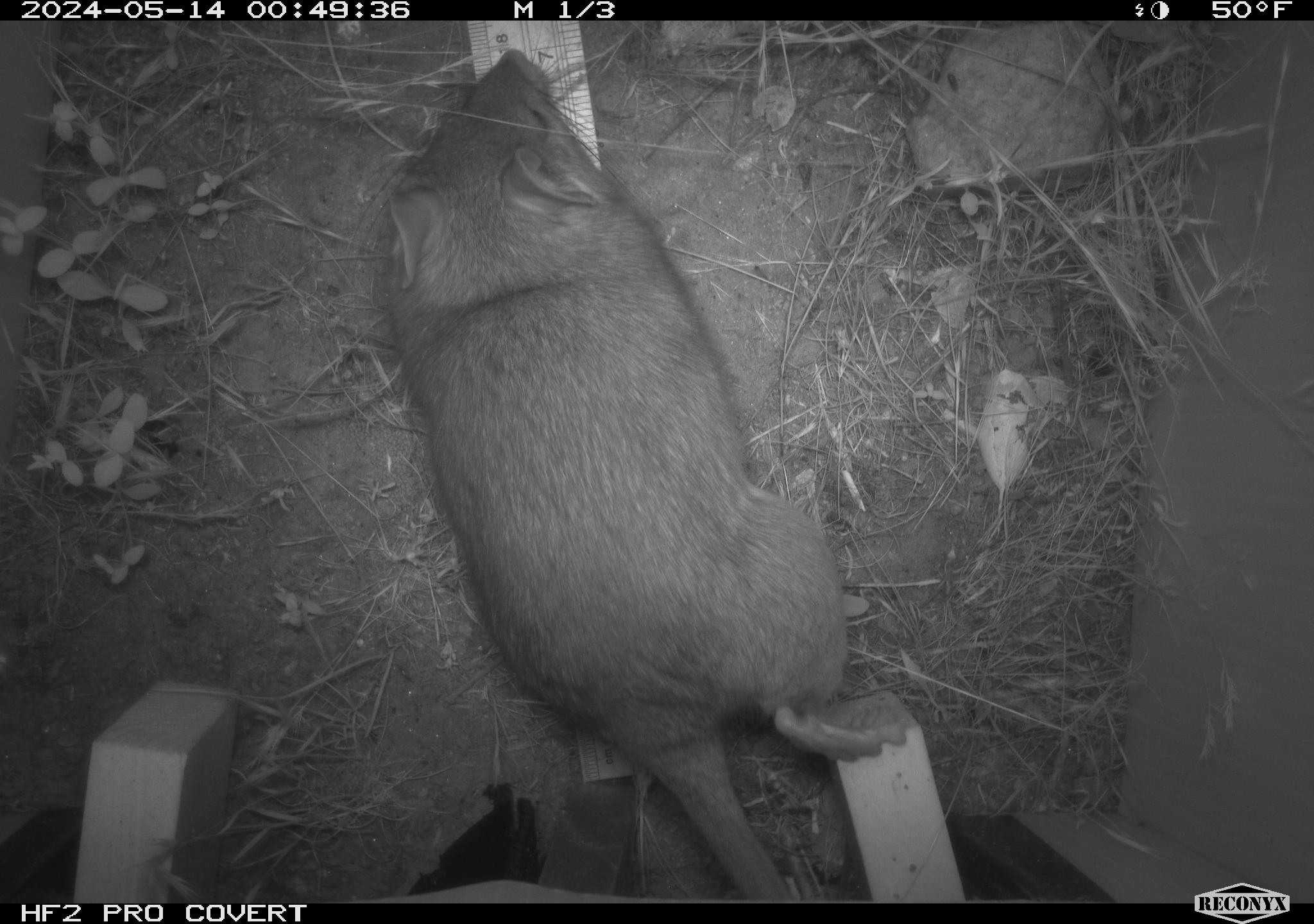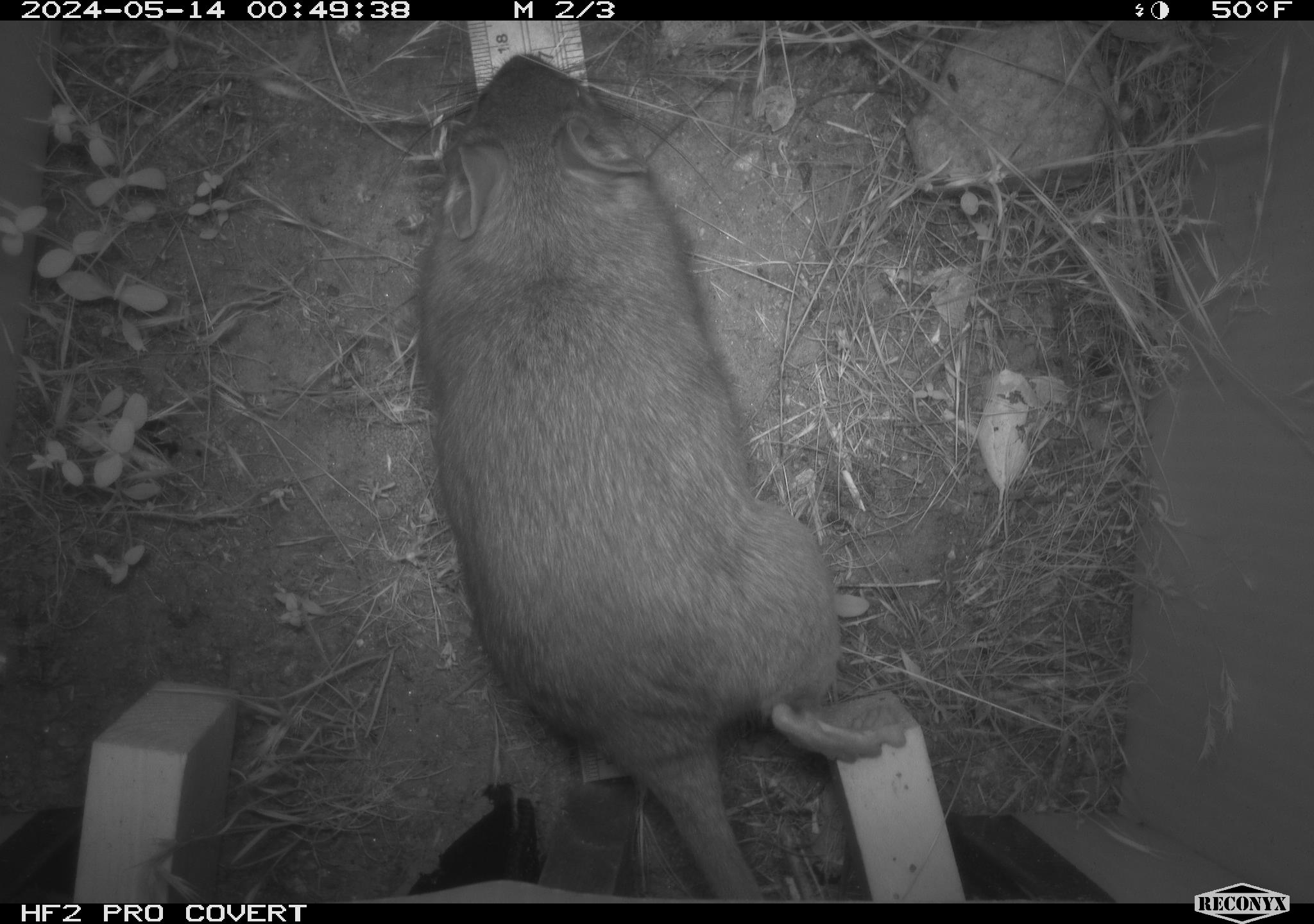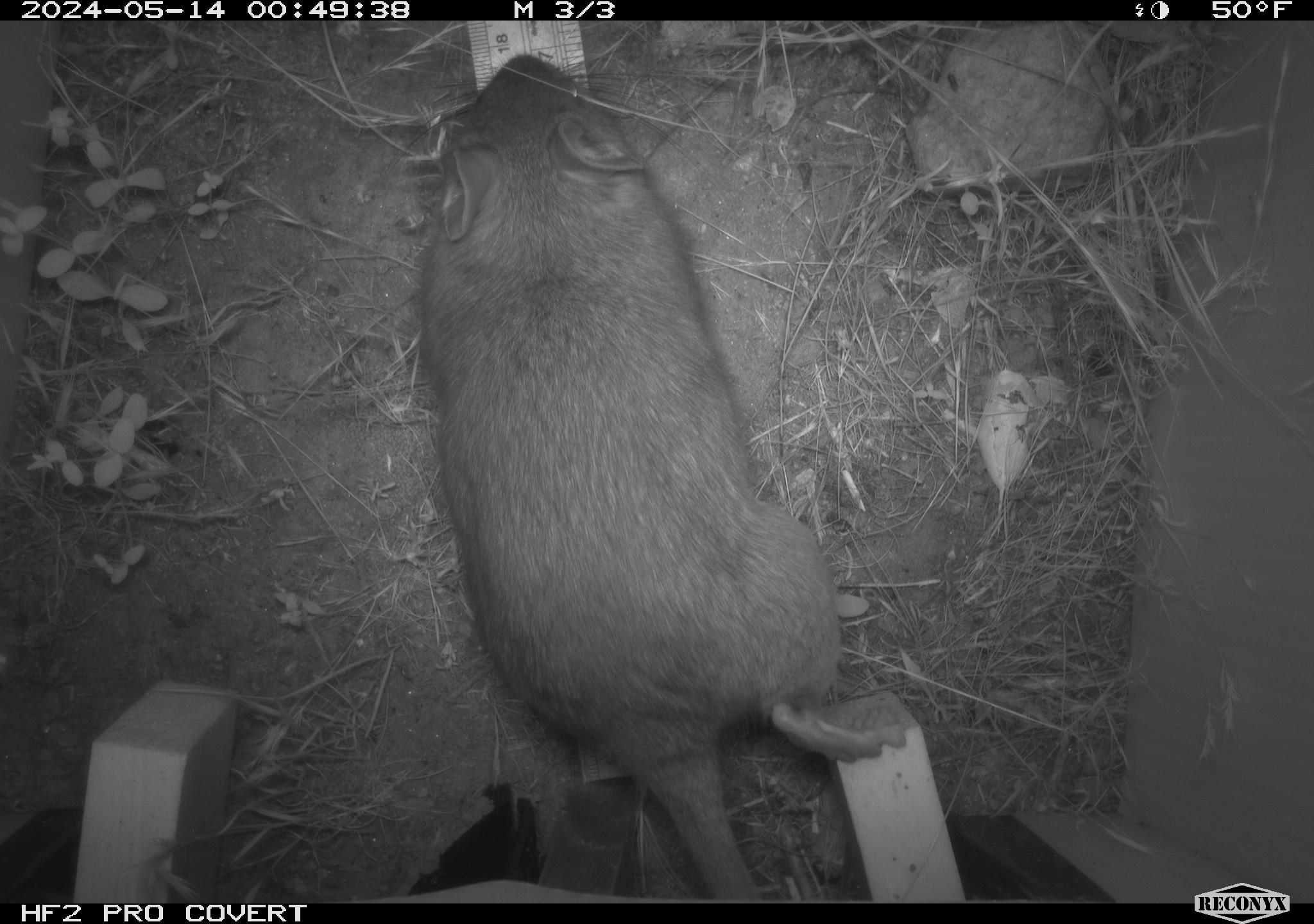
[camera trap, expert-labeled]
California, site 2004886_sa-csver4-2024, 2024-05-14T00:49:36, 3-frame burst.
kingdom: Animalia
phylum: Chordata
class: Mammalia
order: Rodentia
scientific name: Rodentia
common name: woodrat or rat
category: woodrat or rat species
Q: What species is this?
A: Woodrat or rat species (woodrat or rat) (Rodentia).